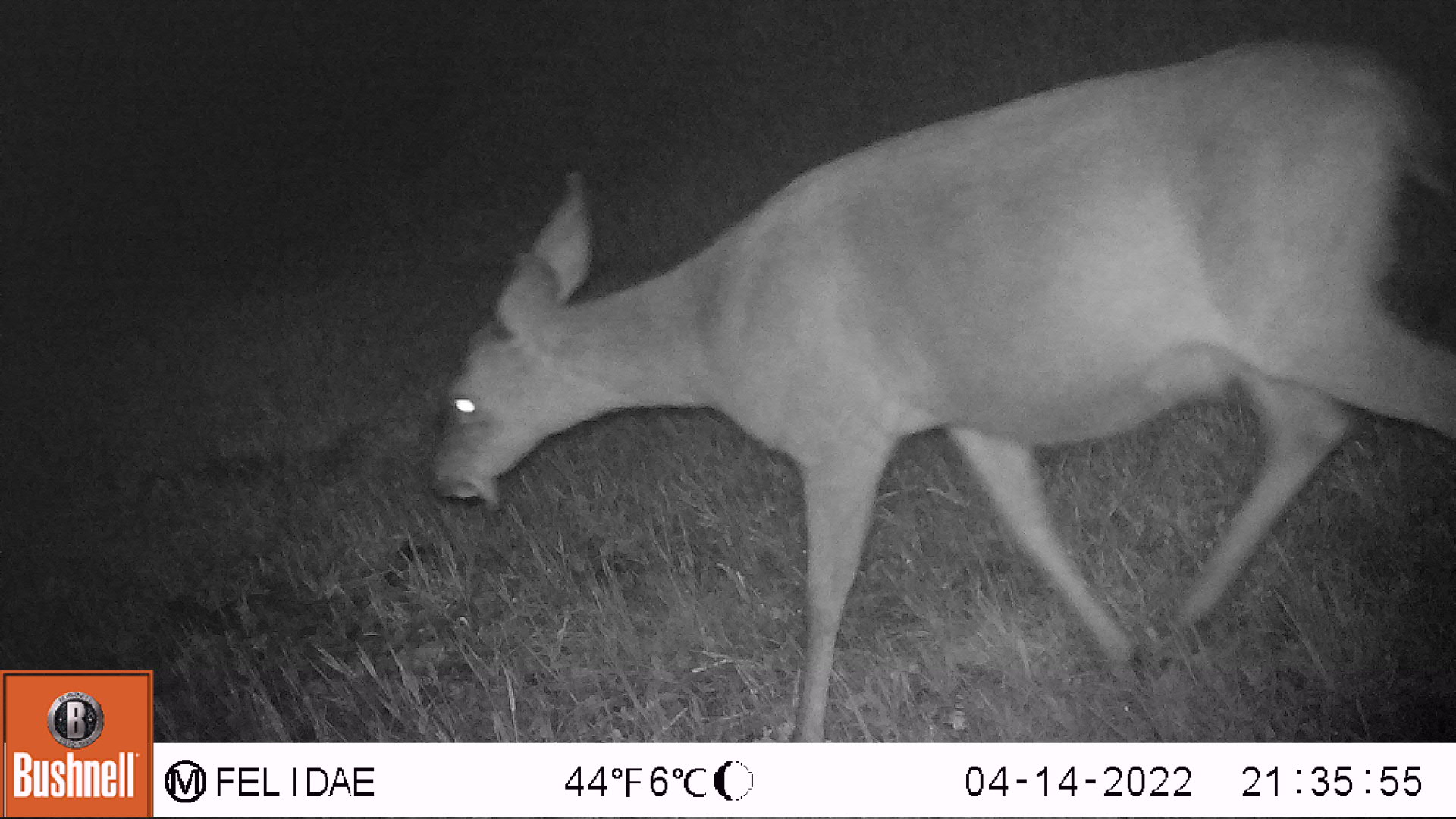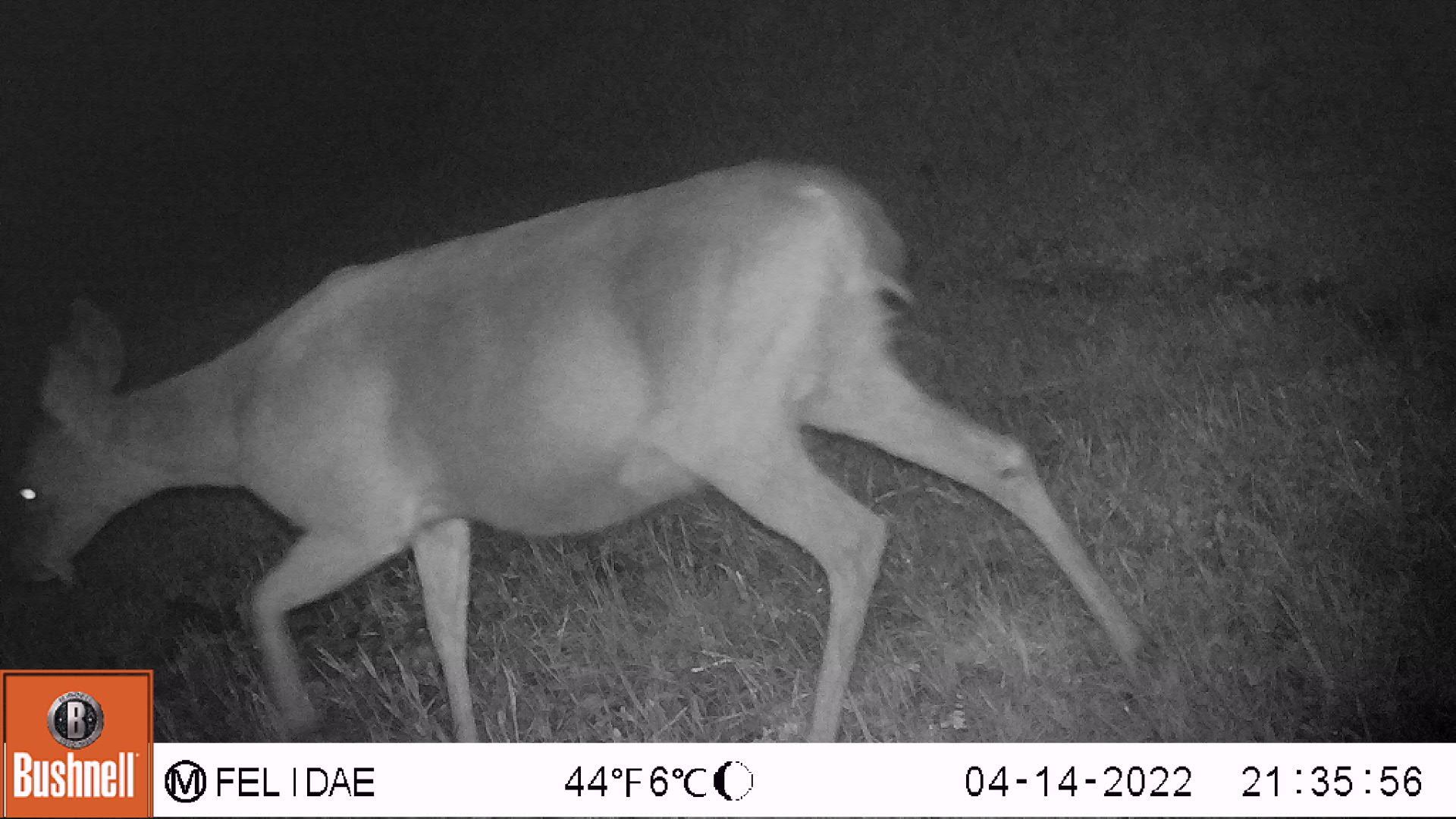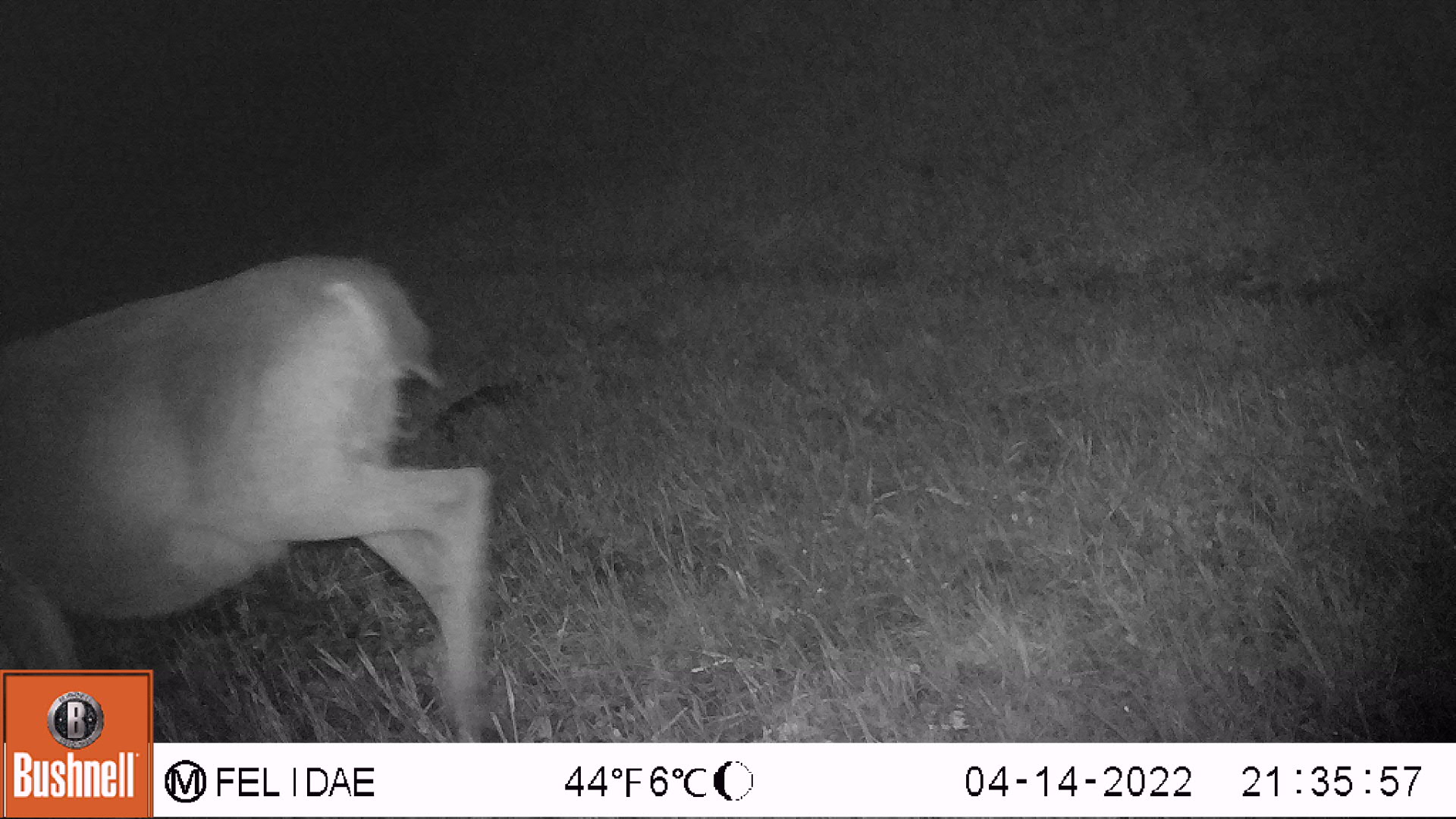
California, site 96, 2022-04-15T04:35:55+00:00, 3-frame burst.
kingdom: Animalia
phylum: Chordata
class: Mammalia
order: Artiodactyla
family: Cervidae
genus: Odocoileus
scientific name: Odocoileus hemionus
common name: mule deer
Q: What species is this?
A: Mule deer (Odocoileus hemionus).